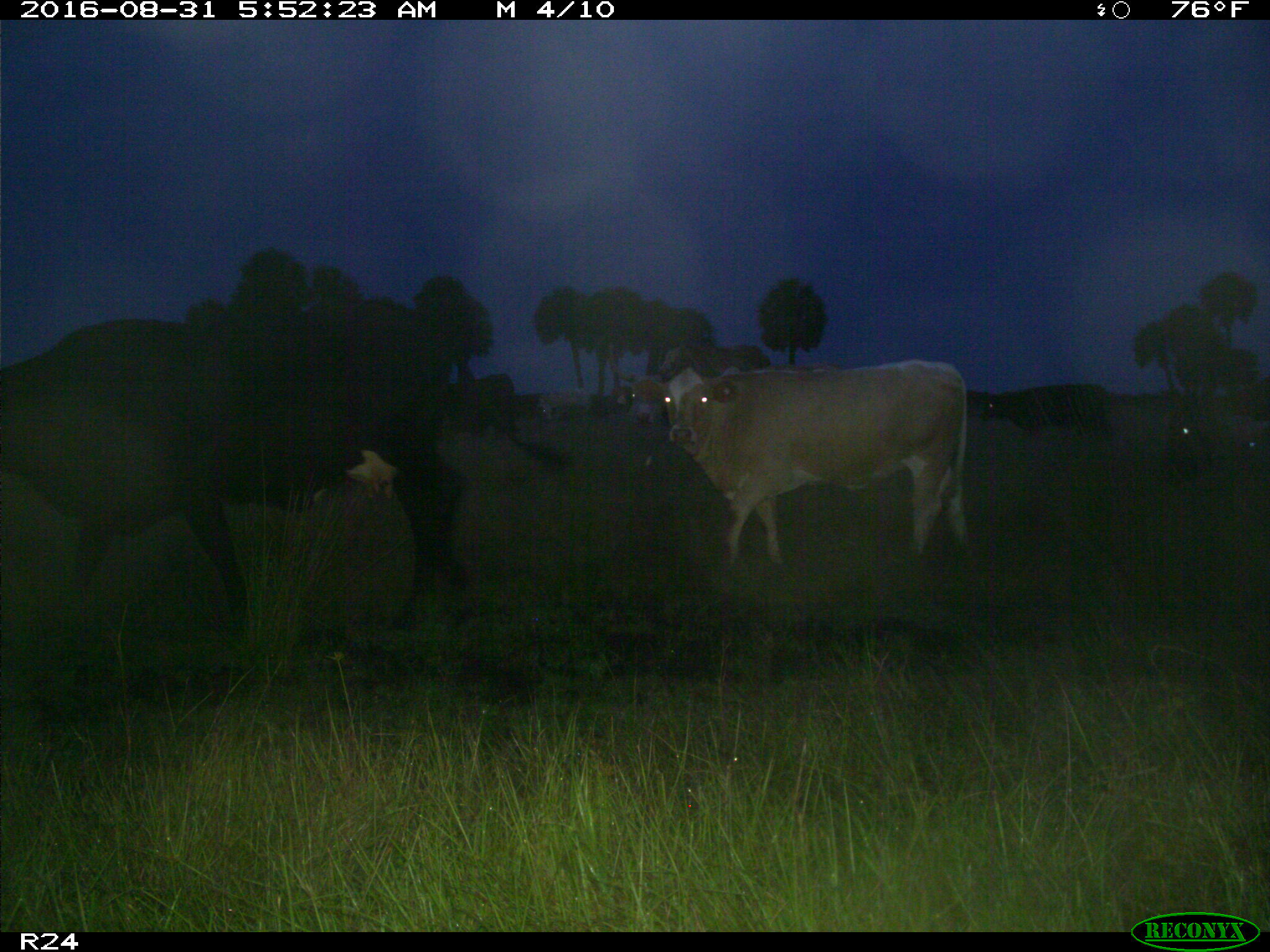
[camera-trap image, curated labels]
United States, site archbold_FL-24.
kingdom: Animalia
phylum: Chordata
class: Mammalia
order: Artiodactyla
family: Bovidae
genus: Bos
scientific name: Bos taurus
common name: domestic cow